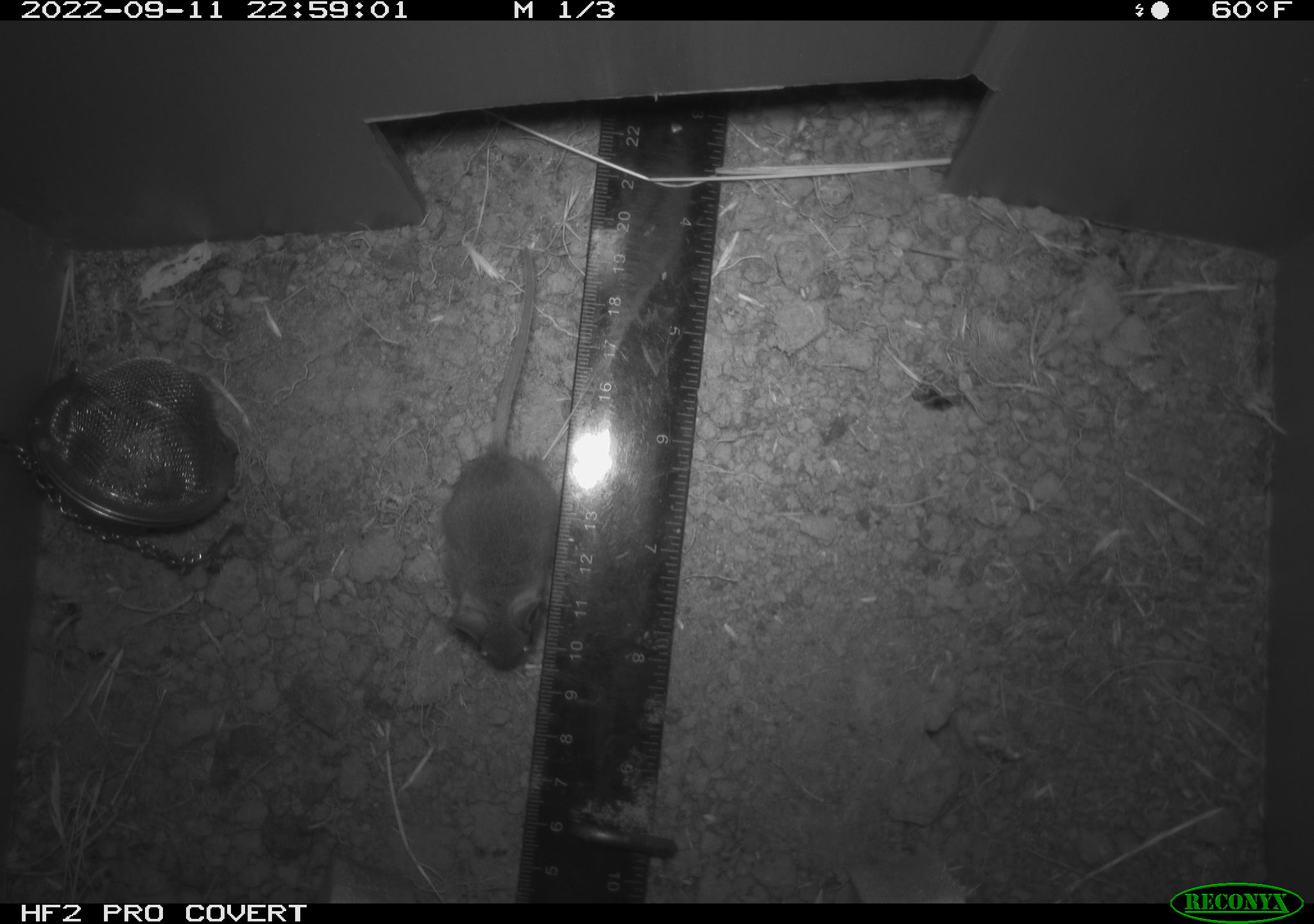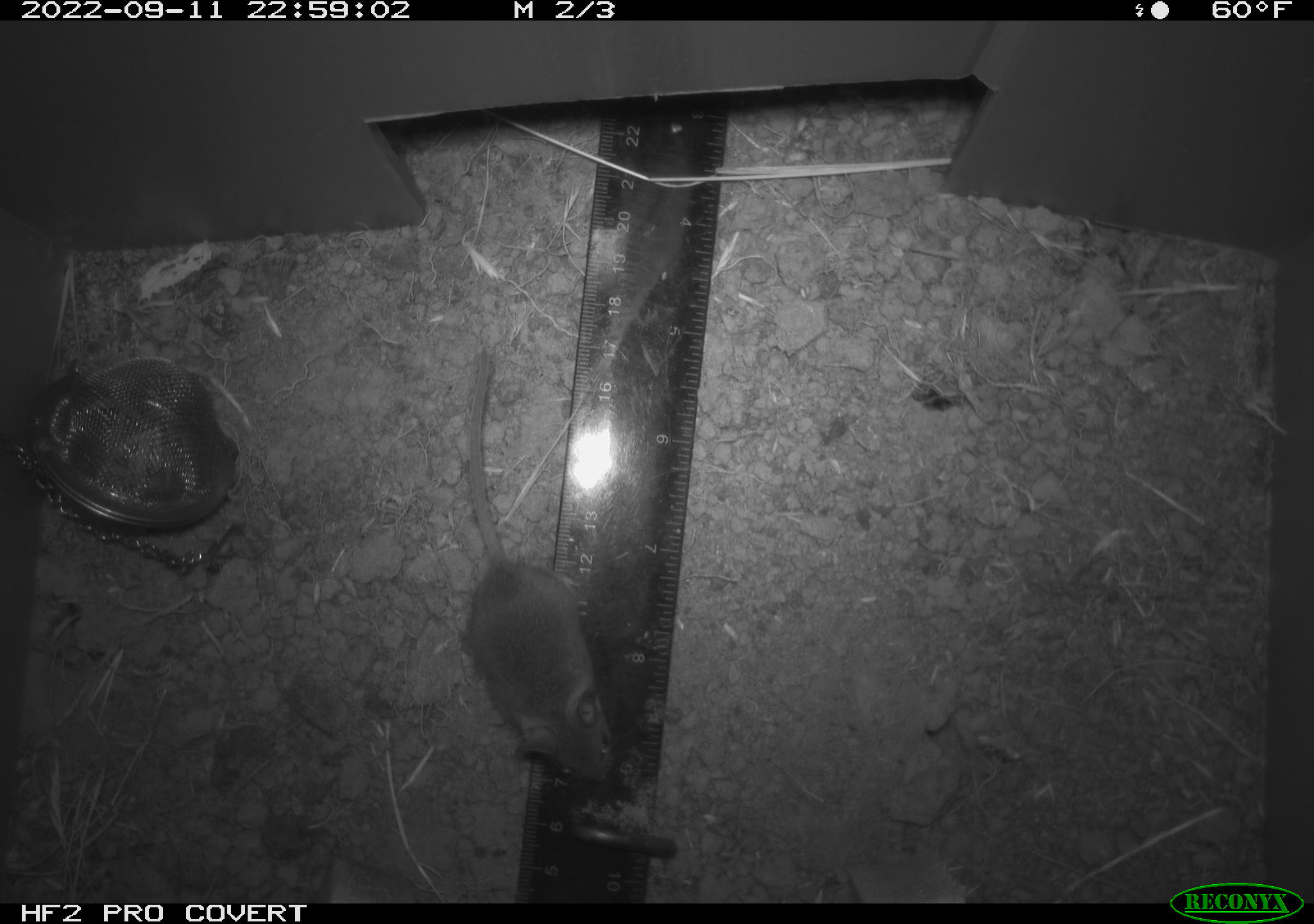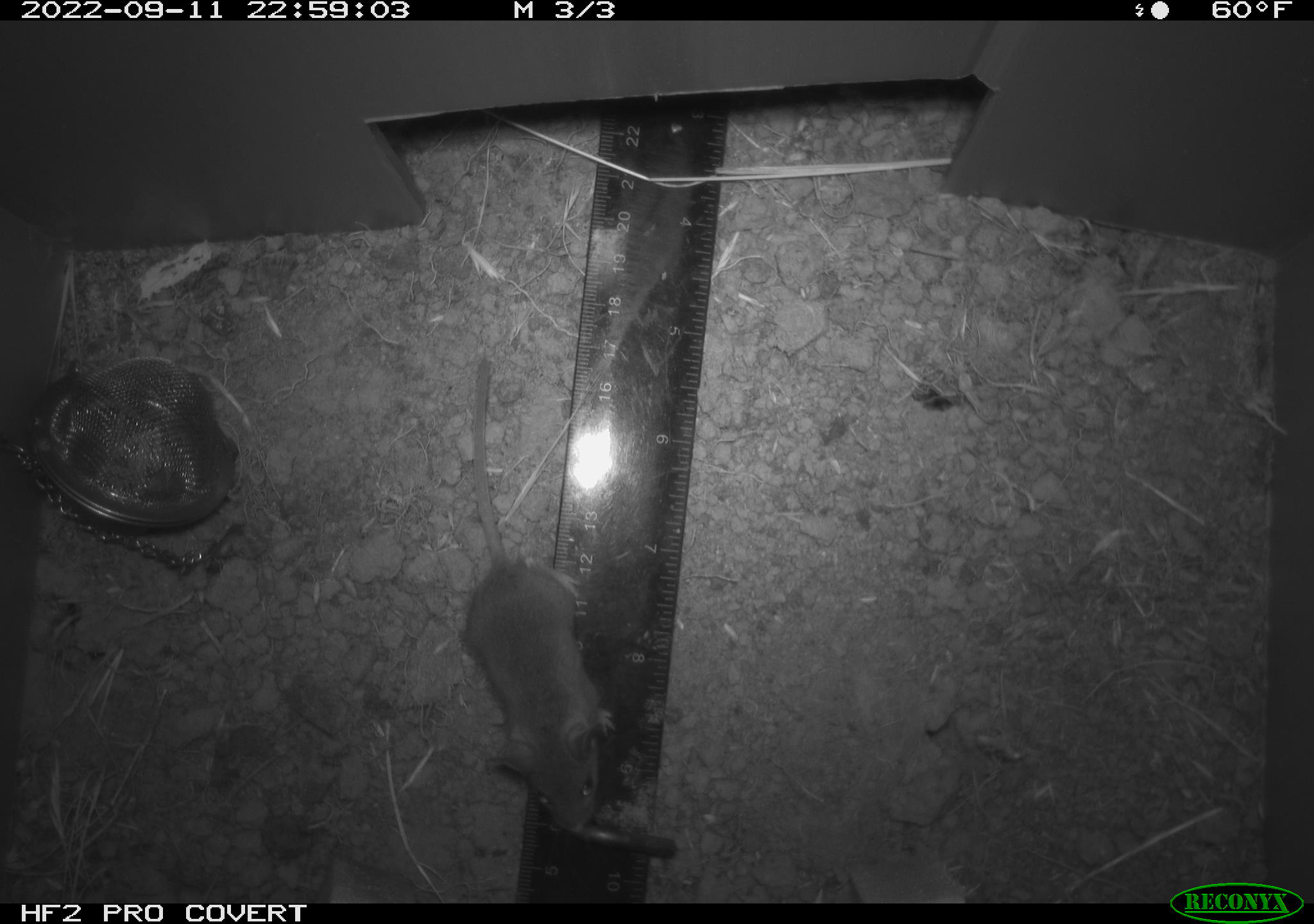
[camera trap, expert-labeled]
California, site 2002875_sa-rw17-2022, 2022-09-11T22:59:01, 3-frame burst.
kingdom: Animalia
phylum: Chordata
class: Mammalia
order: Rodentia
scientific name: Rodentia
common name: mouse species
Mouse species (Rodentia).